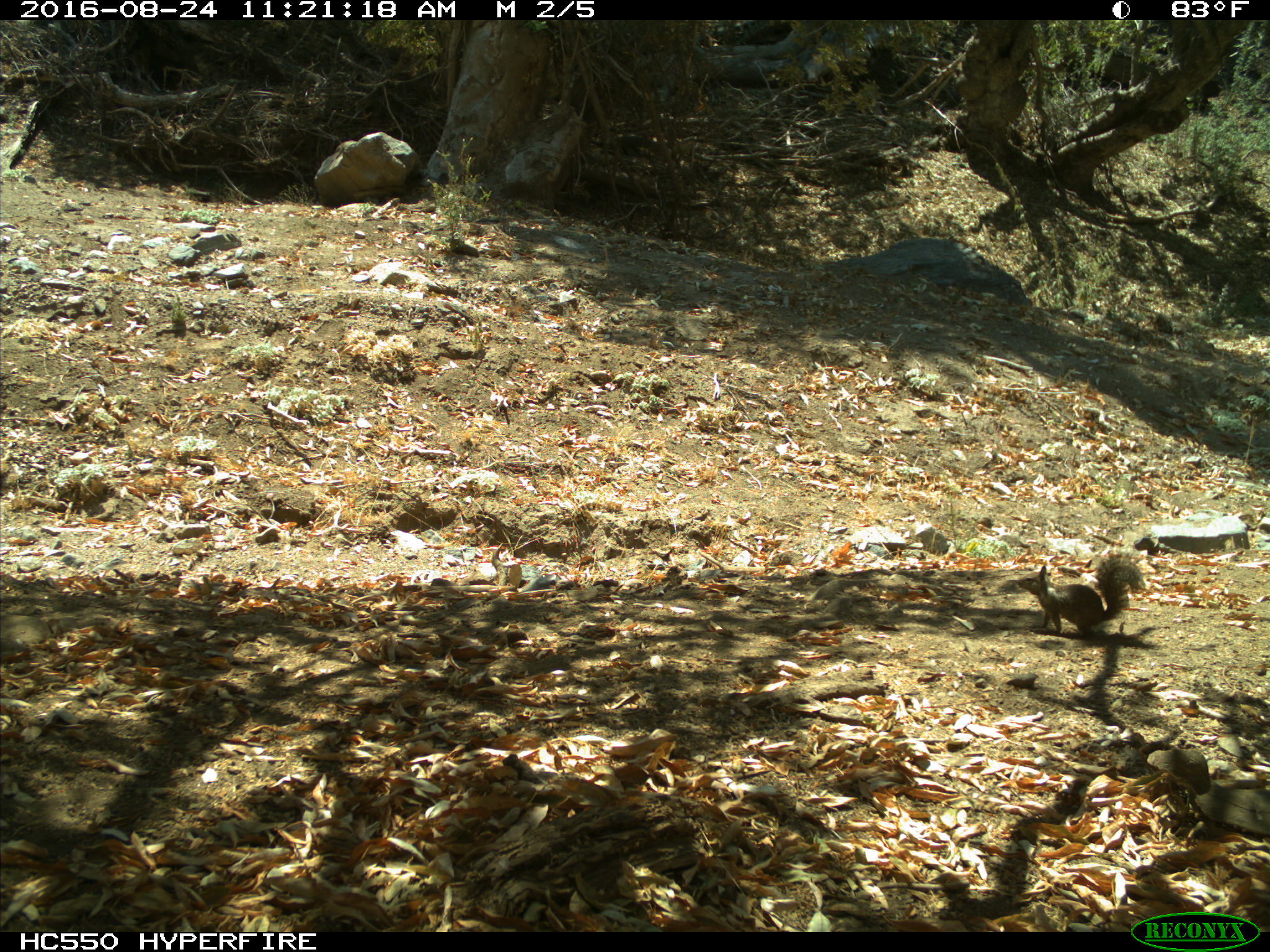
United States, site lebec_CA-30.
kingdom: Animalia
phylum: Chordata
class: Mammalia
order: Rodentia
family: Sciuridae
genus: Otospermophilus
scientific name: Otospermophilus beecheyi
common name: california ground squirrel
Otospermophilus beecheyi (california ground squirrel).